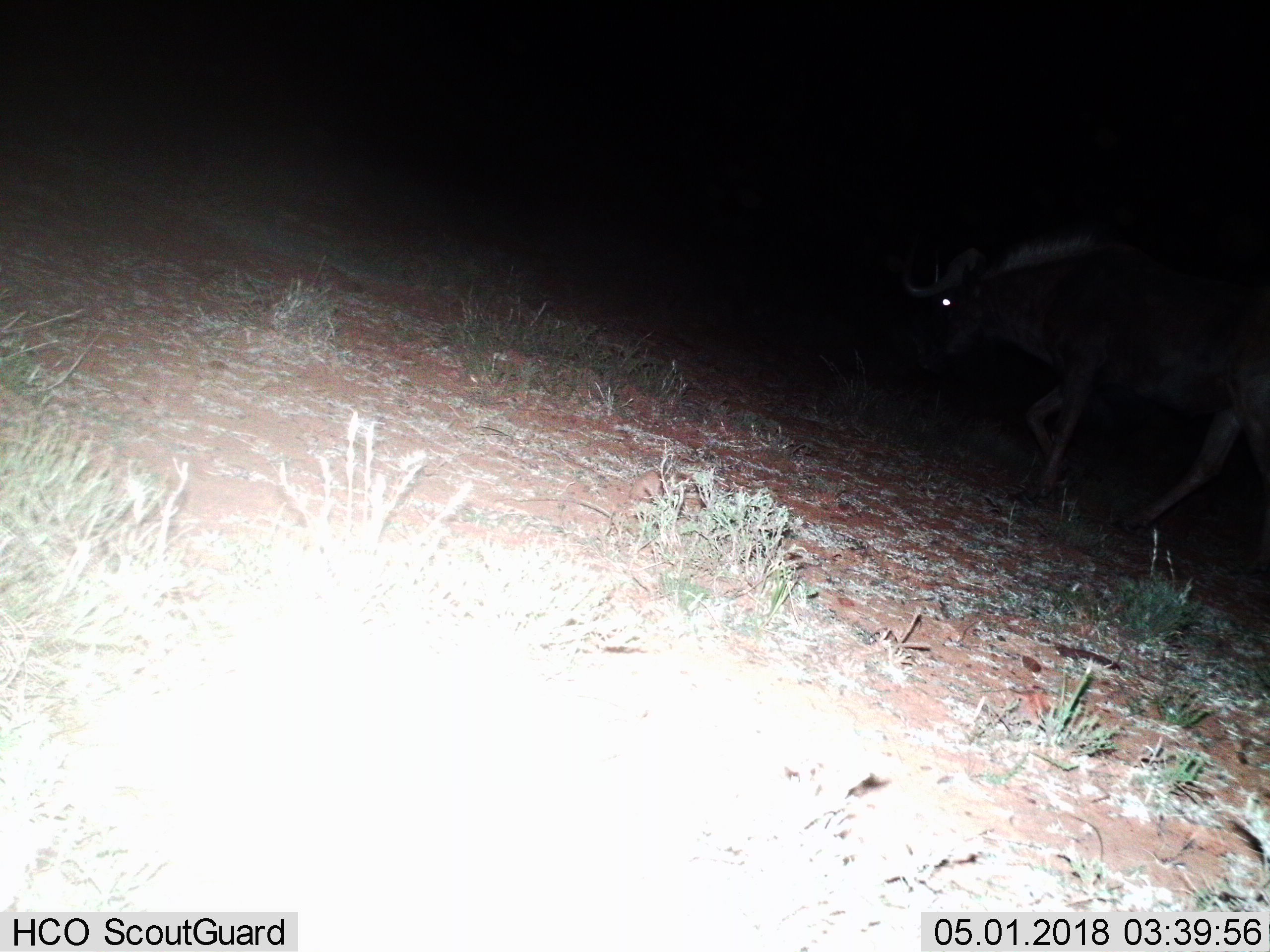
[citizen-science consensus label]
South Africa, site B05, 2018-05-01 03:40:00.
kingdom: Animalia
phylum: Chordata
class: Mammalia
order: Artiodactyla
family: Bovidae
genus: Connochaetes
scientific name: Connochaetes gnou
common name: black wildebeest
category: wildebeestblack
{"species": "wildebeestblack (black wildebeest) (Connochaetes gnou)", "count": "1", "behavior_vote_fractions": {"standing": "0%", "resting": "0%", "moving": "100%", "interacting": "0%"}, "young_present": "0%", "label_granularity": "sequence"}